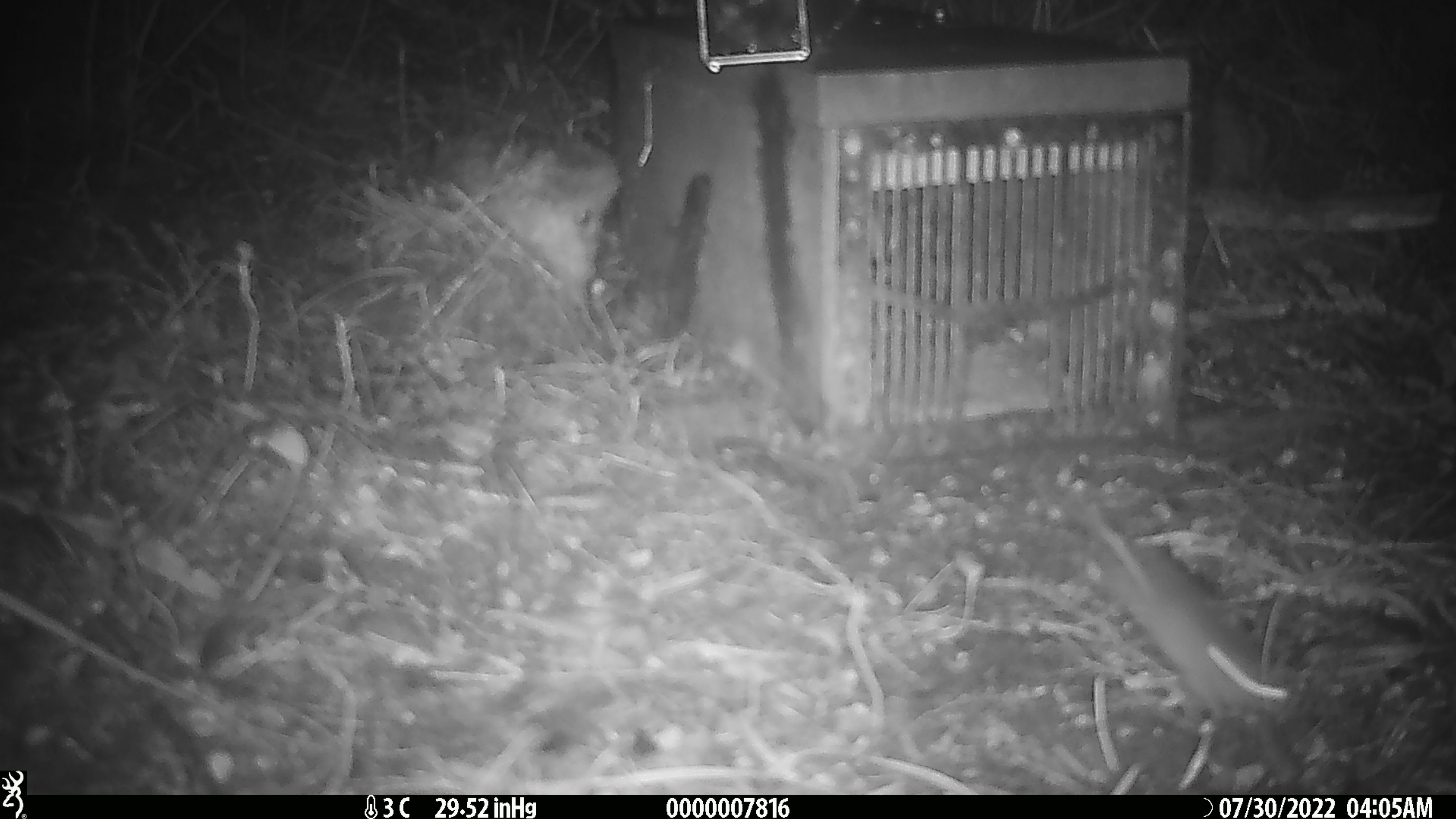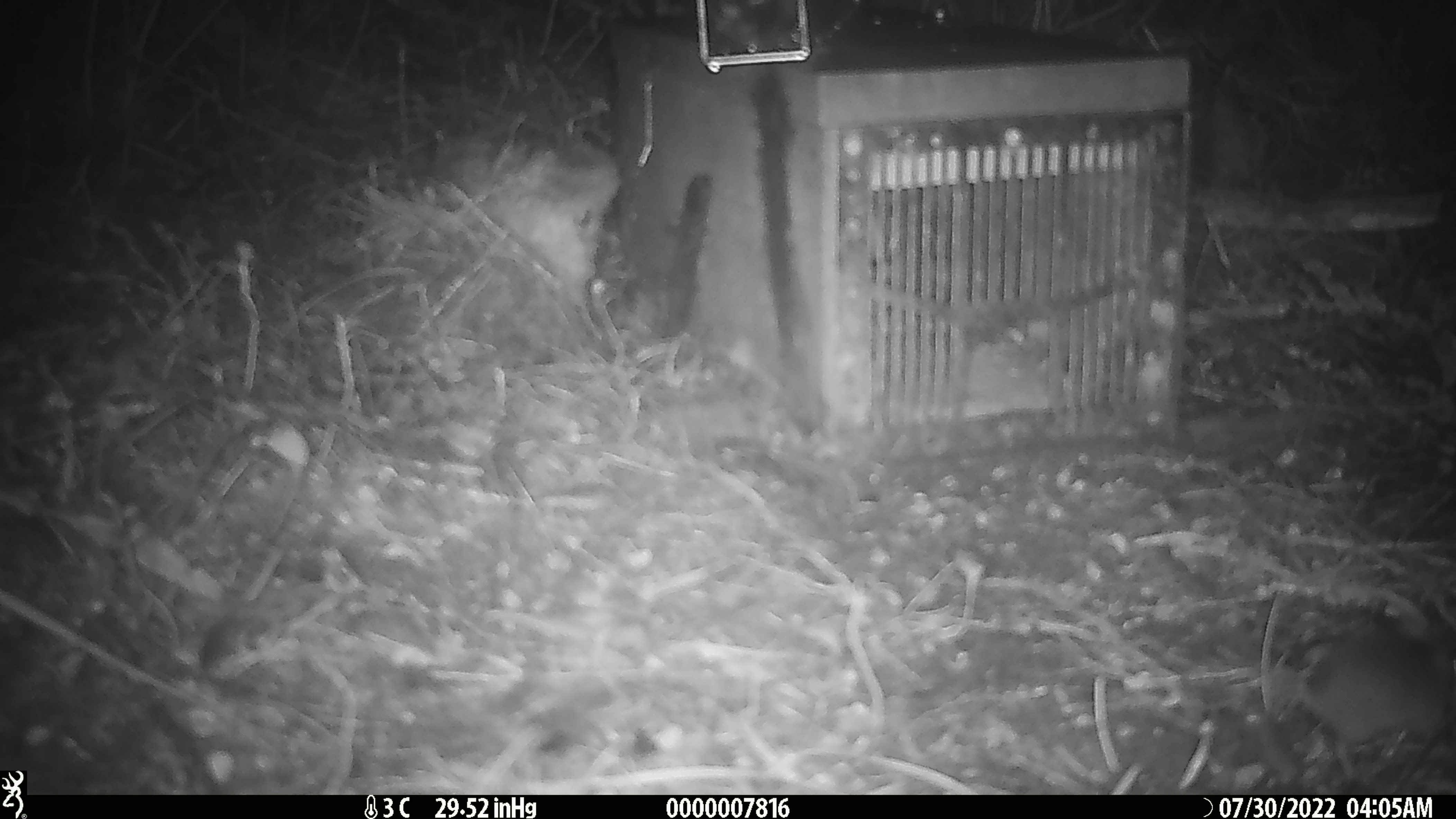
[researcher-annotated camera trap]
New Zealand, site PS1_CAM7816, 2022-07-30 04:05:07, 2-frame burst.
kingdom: Animalia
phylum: Chordata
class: Mammalia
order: Rodentia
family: Muridae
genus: Mus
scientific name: Mus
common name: mouse